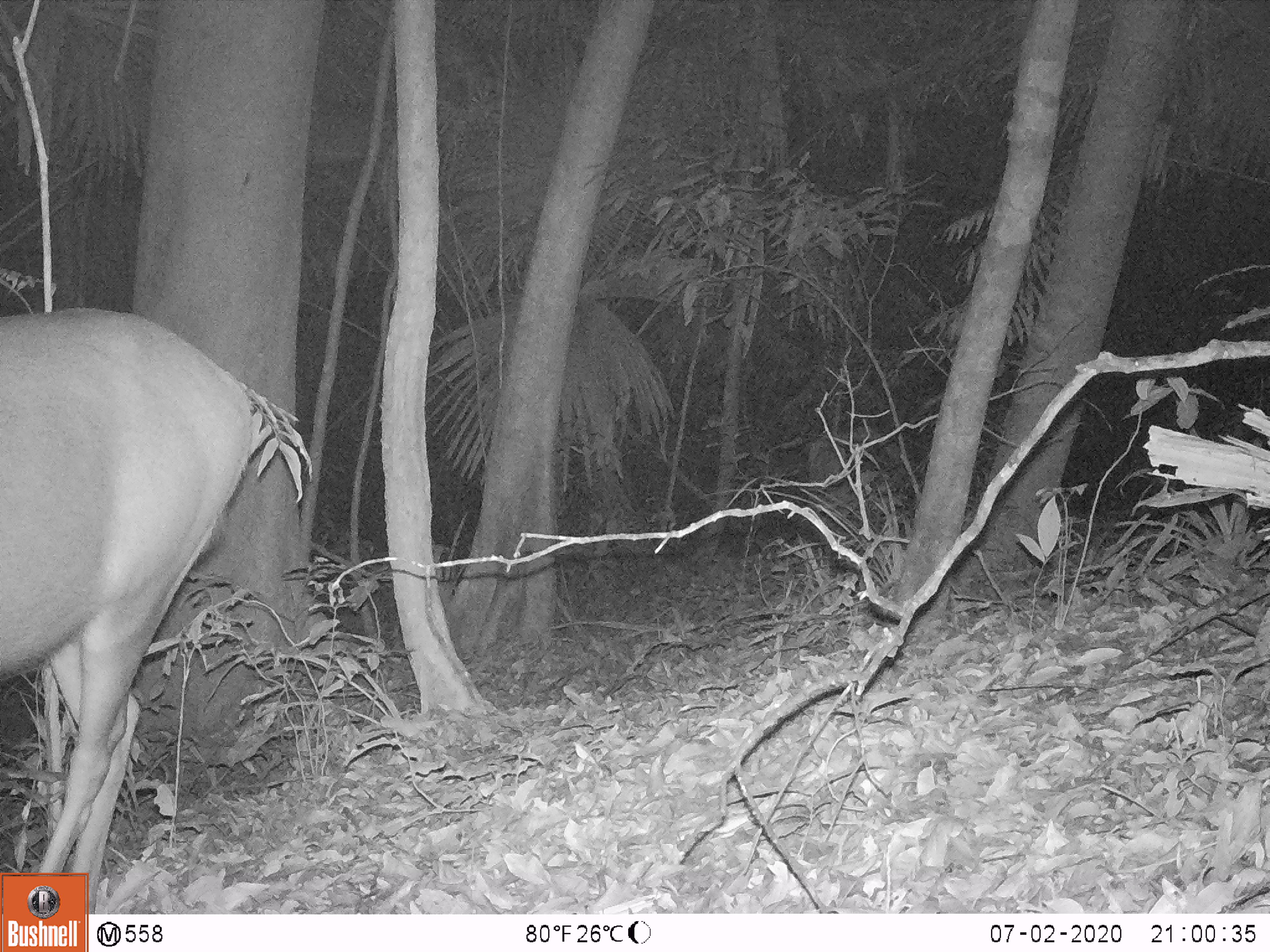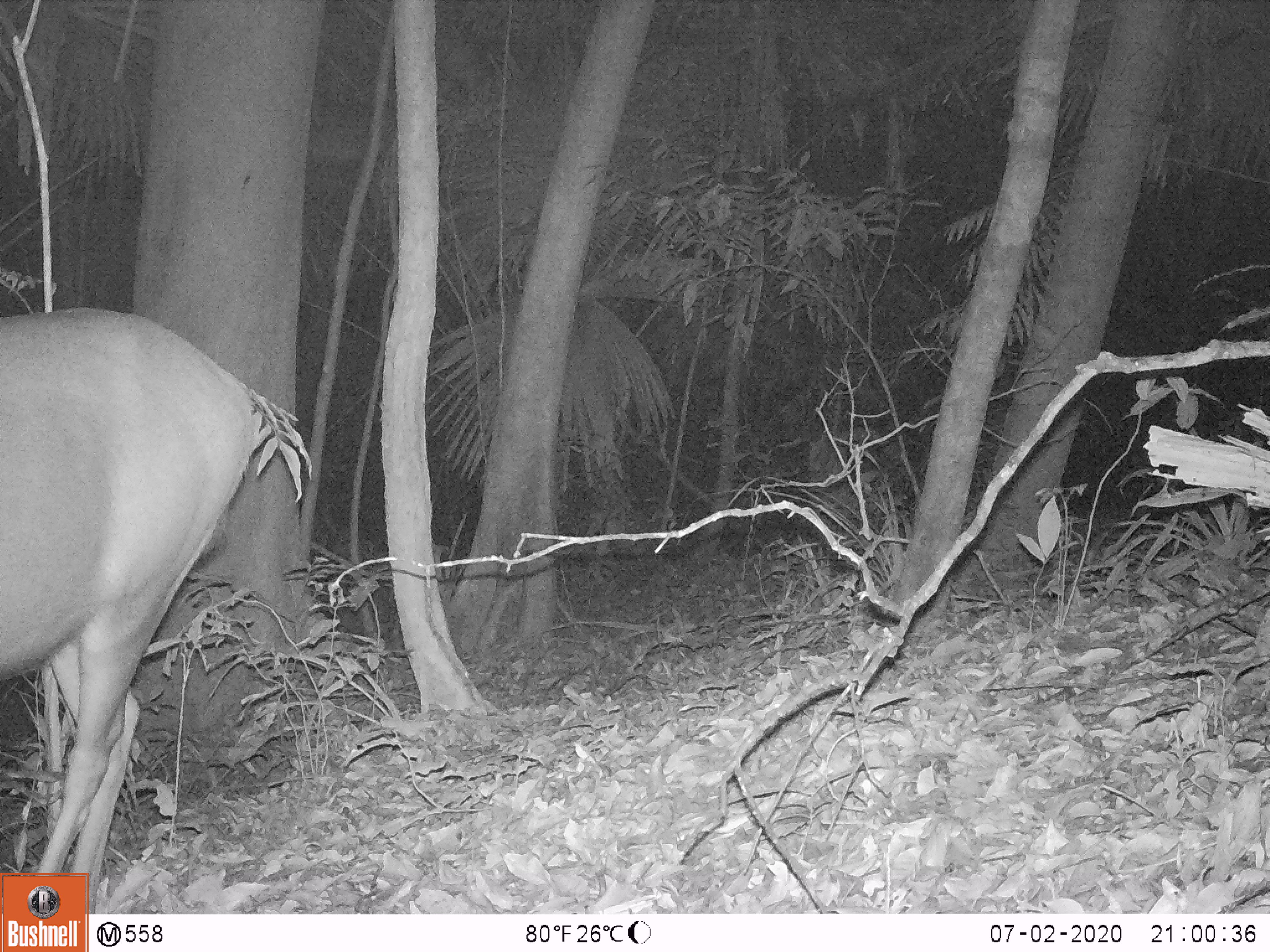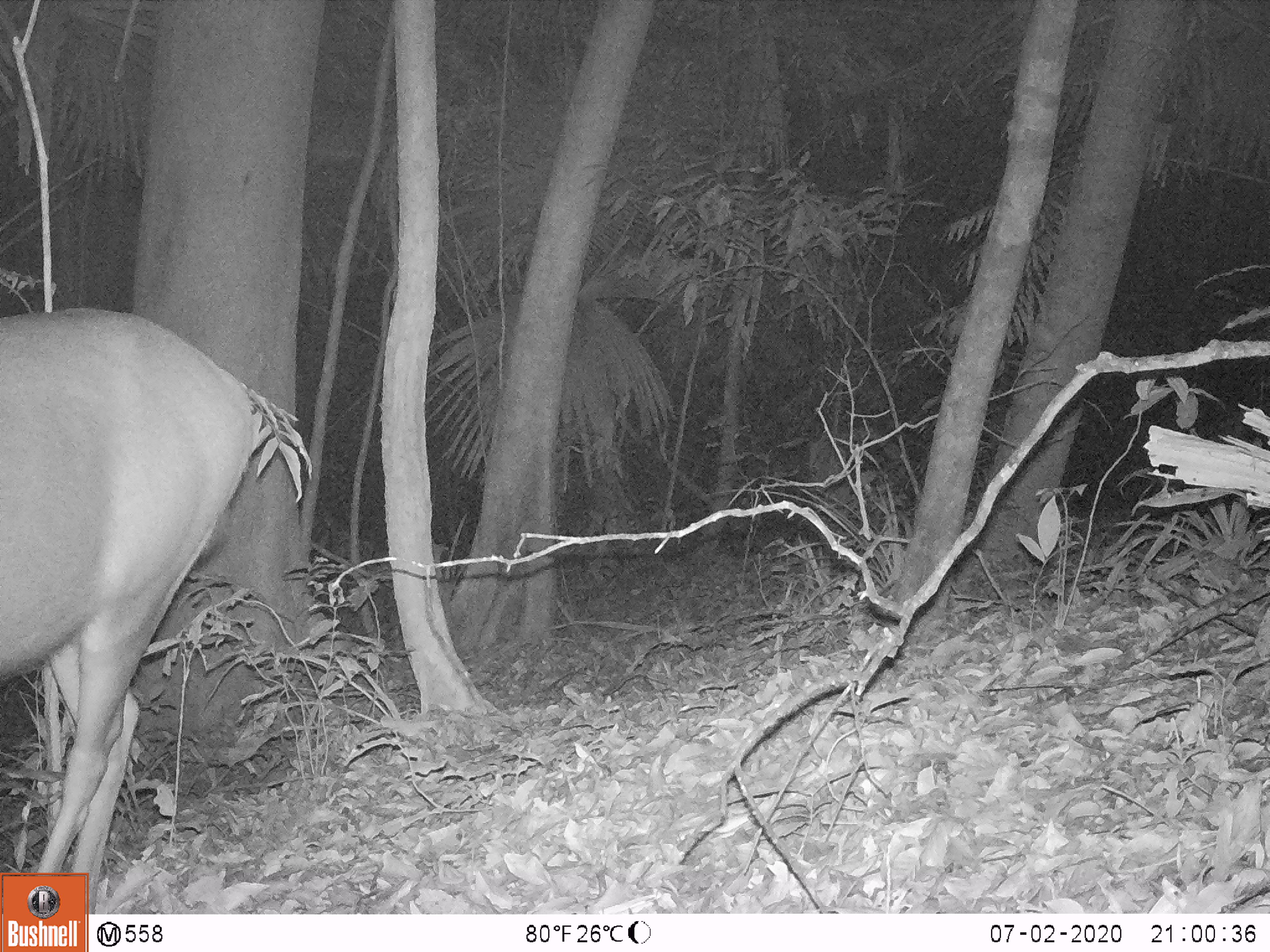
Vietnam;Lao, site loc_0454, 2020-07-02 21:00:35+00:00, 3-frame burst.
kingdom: Animalia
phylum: Chordata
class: Mammalia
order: Artiodactyla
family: Cervidae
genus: Rusa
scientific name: Rusa unicolor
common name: sambar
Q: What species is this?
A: Sambar (Rusa unicolor).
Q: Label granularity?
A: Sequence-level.